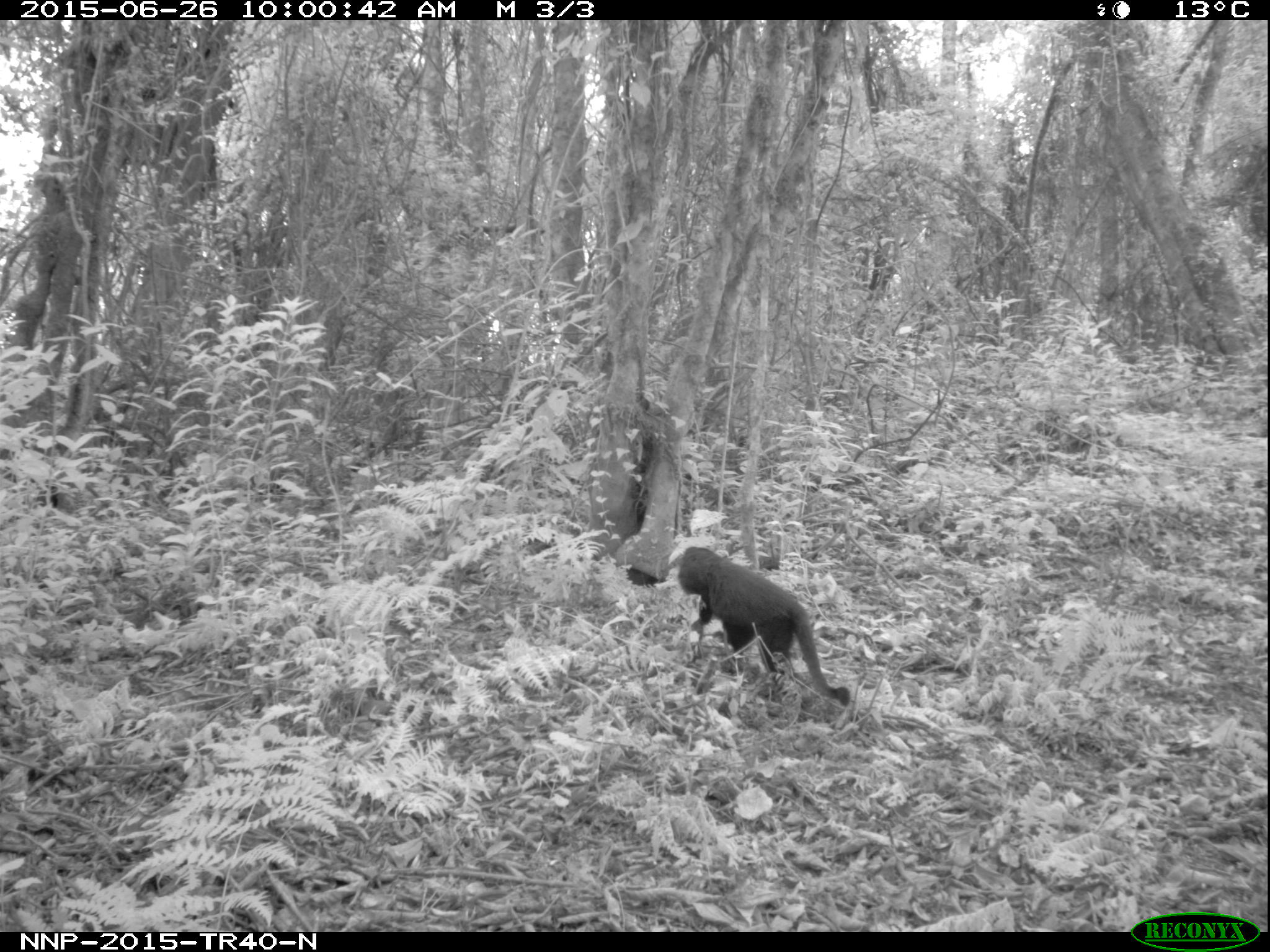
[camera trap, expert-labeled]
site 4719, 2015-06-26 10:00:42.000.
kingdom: Animalia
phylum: Chordata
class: Mammalia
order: Primates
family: Cercopithecidae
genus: Allochrocebus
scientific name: Allochrocebus lhoesti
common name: l'hoest's monkey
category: cercopithecus lhoesti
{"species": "cercopithecus lhoesti (l'hoest's monkey) (Allochrocebus lhoesti)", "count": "2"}